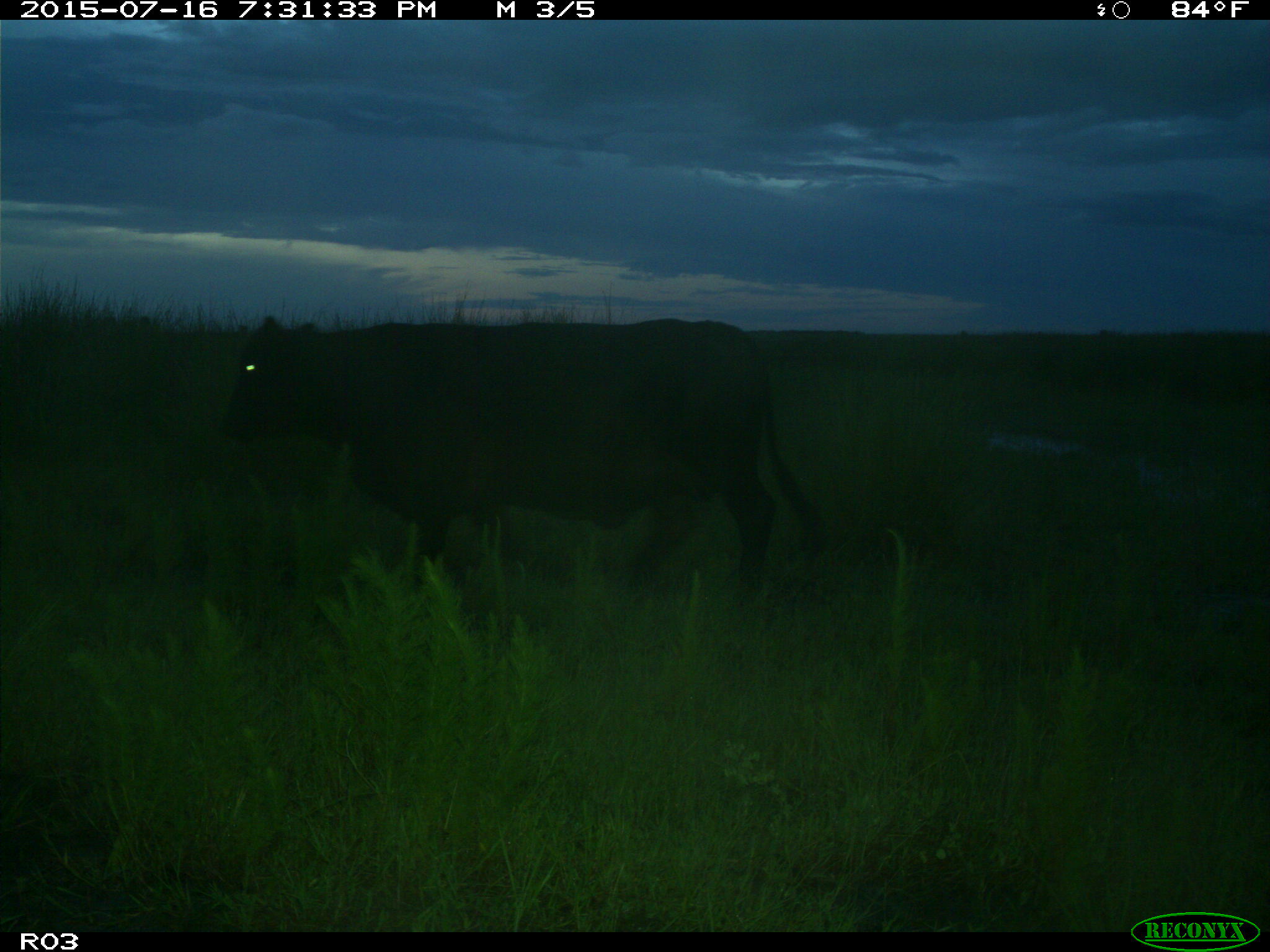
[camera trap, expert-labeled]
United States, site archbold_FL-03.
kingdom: Animalia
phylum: Chordata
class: Mammalia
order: Artiodactyla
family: Bovidae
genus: Bos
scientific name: Bos taurus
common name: domestic cow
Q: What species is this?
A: Bos taurus (domestic cow).